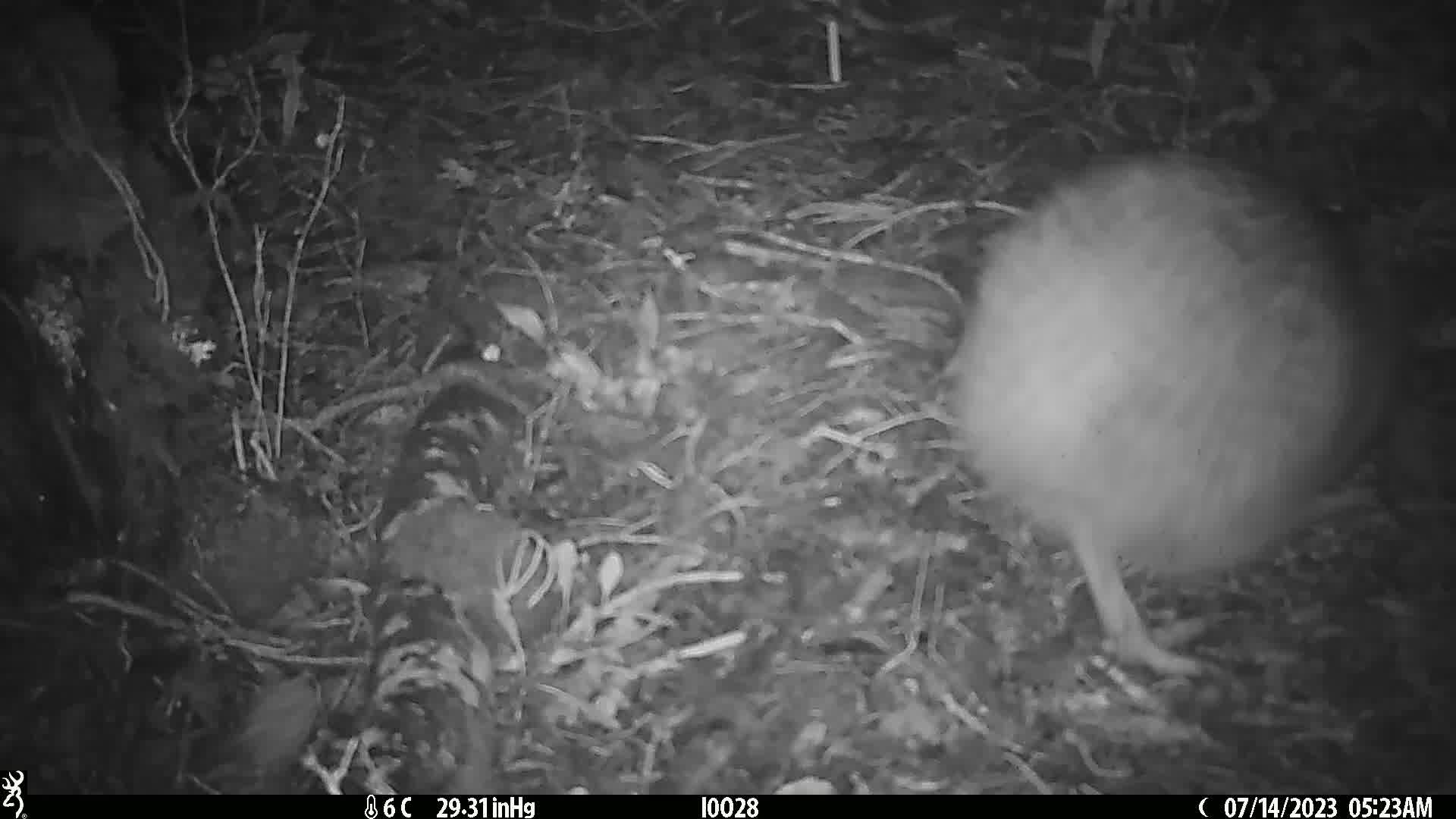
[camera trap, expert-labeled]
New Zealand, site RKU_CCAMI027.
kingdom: Animalia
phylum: Chordata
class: Aves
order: Apterygiformes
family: Apterygidae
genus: Apteryx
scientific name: Apteryx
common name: kiwi